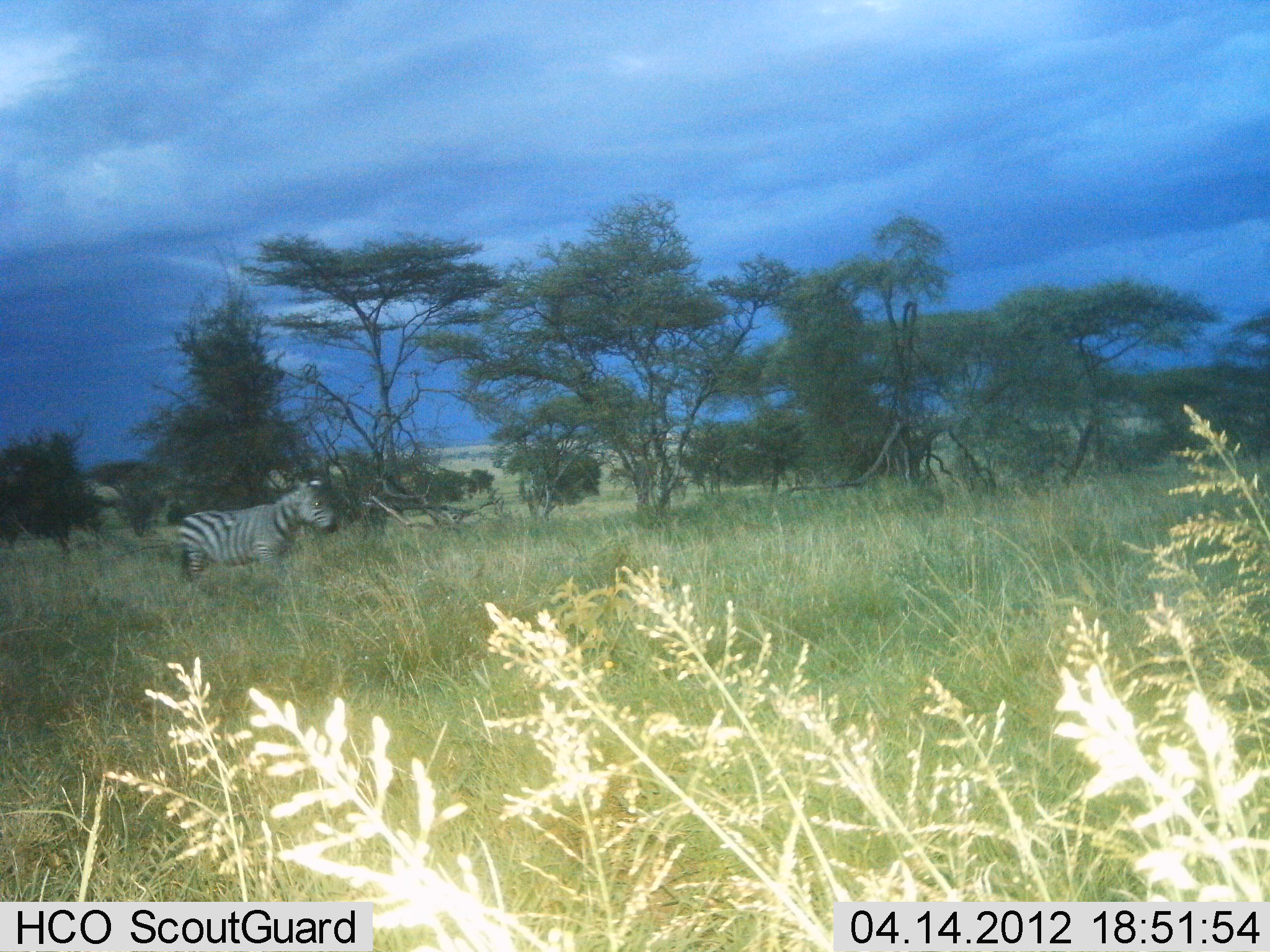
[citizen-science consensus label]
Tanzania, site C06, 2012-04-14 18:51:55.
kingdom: Animalia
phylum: Chordata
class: Mammalia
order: Perissodactyla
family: Equidae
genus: Equus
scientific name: Equus quagga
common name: plains zebra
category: zebra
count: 1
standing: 75%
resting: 0%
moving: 31%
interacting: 0%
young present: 0%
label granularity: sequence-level